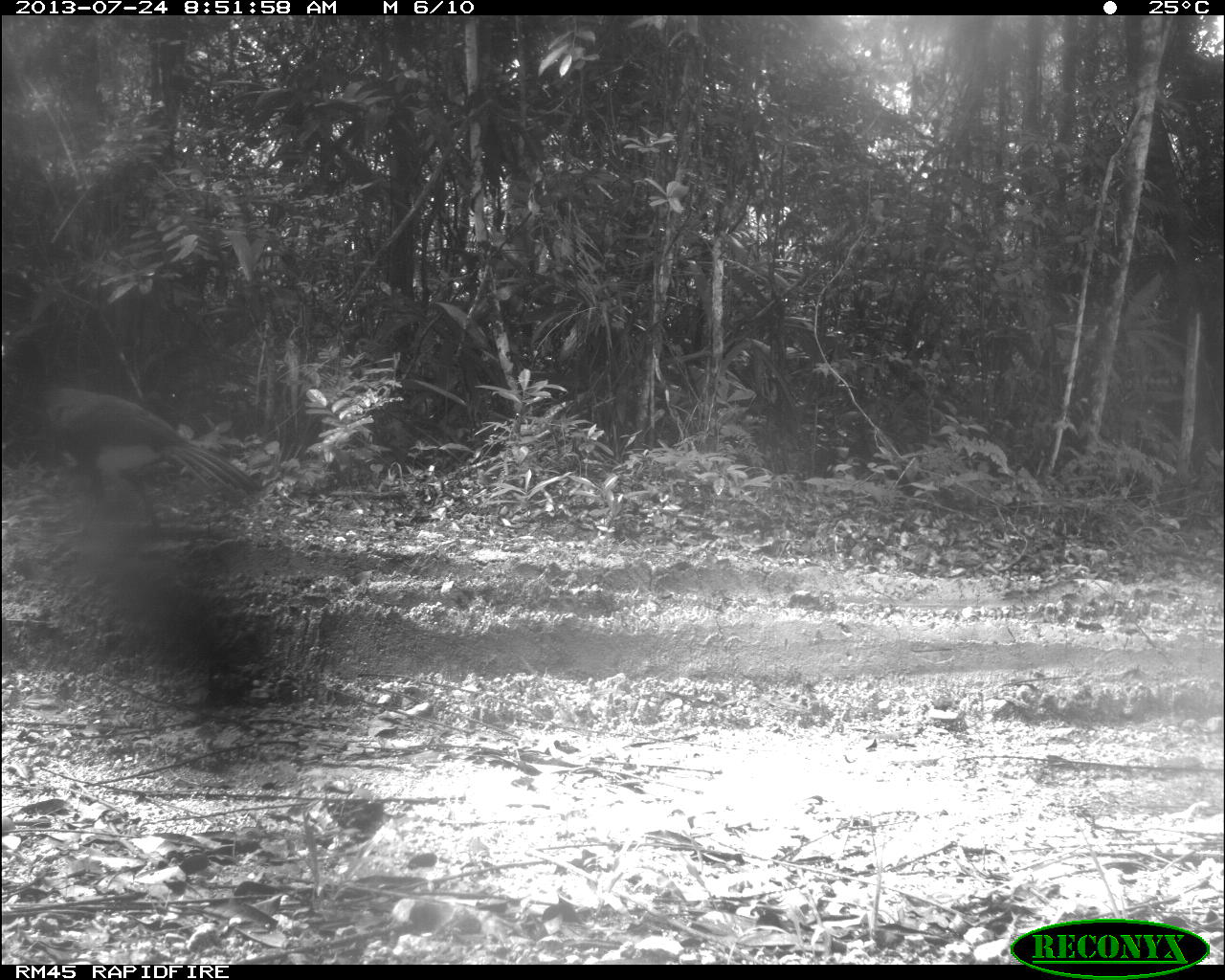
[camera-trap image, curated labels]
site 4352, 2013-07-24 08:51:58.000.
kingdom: Animalia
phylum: Chordata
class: Aves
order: Galliformes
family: Cracidae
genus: Crax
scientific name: Crax rubra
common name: great curassow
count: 1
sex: male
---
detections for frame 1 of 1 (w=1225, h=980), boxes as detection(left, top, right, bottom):
crax rubra: detection(0, 326, 260, 528)